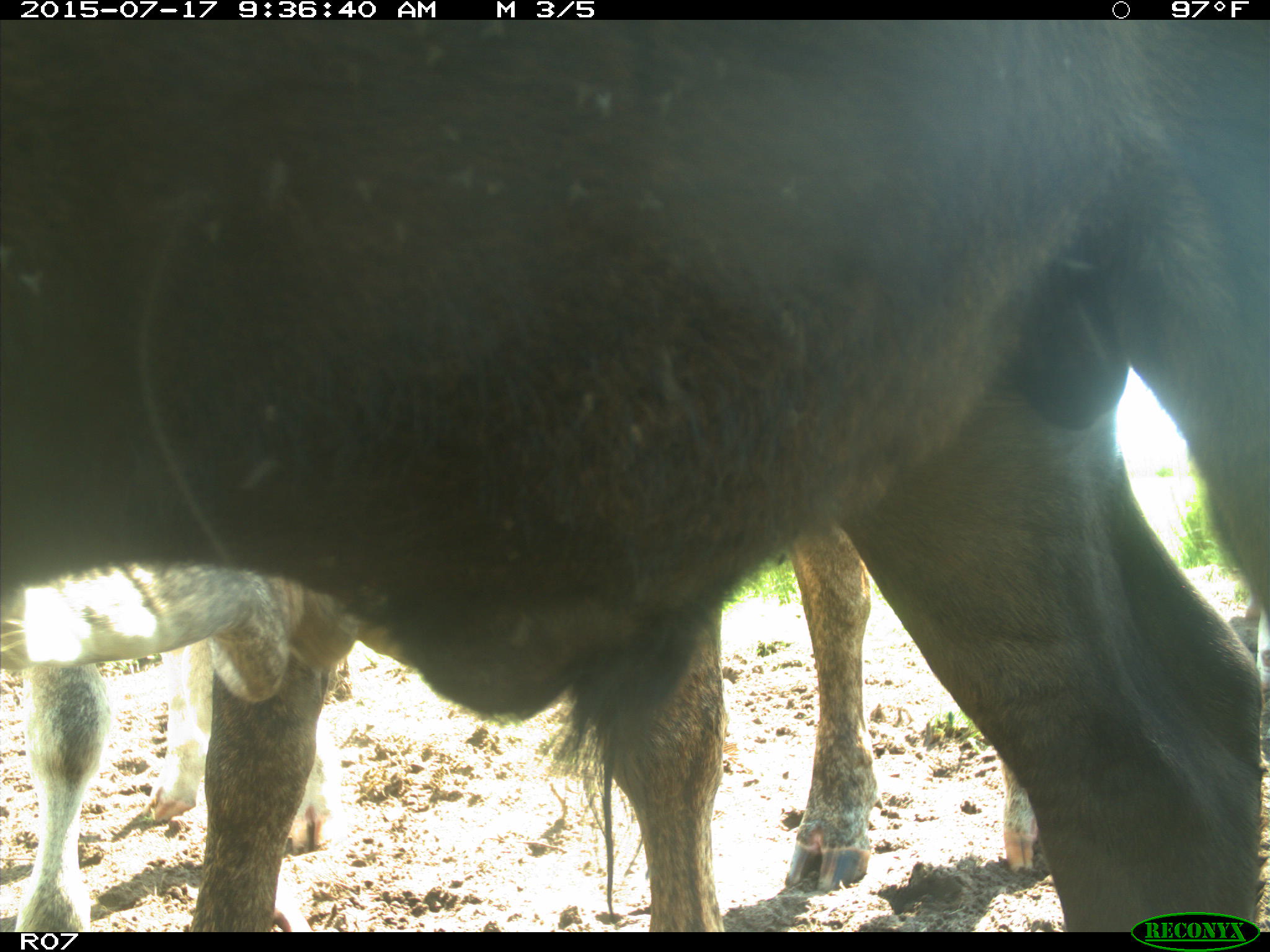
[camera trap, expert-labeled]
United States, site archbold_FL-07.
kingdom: Animalia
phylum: Chordata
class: Mammalia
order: Artiodactyla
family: Bovidae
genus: Bos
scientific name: Bos taurus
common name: domestic cow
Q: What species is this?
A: Bos taurus (domestic cow).